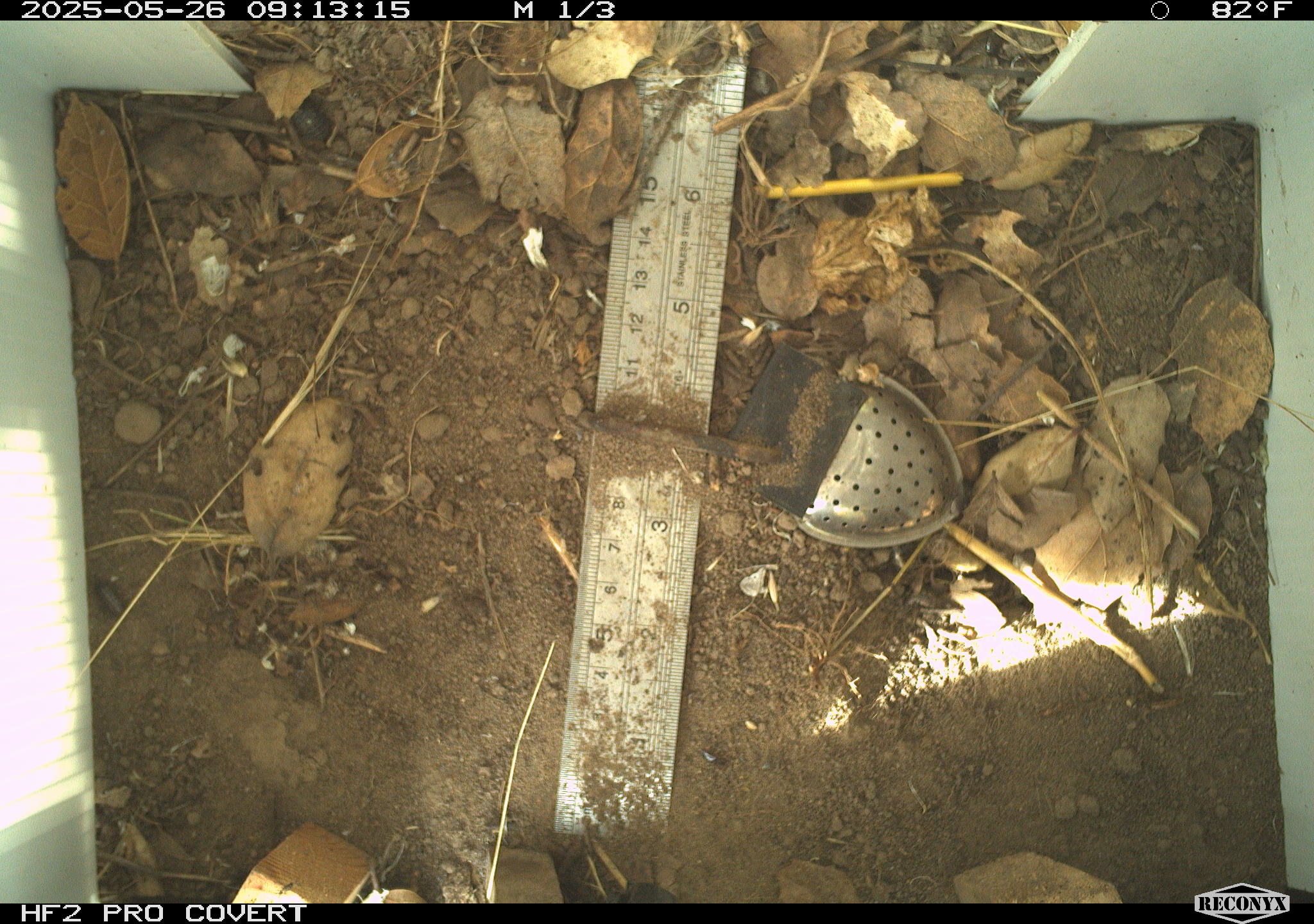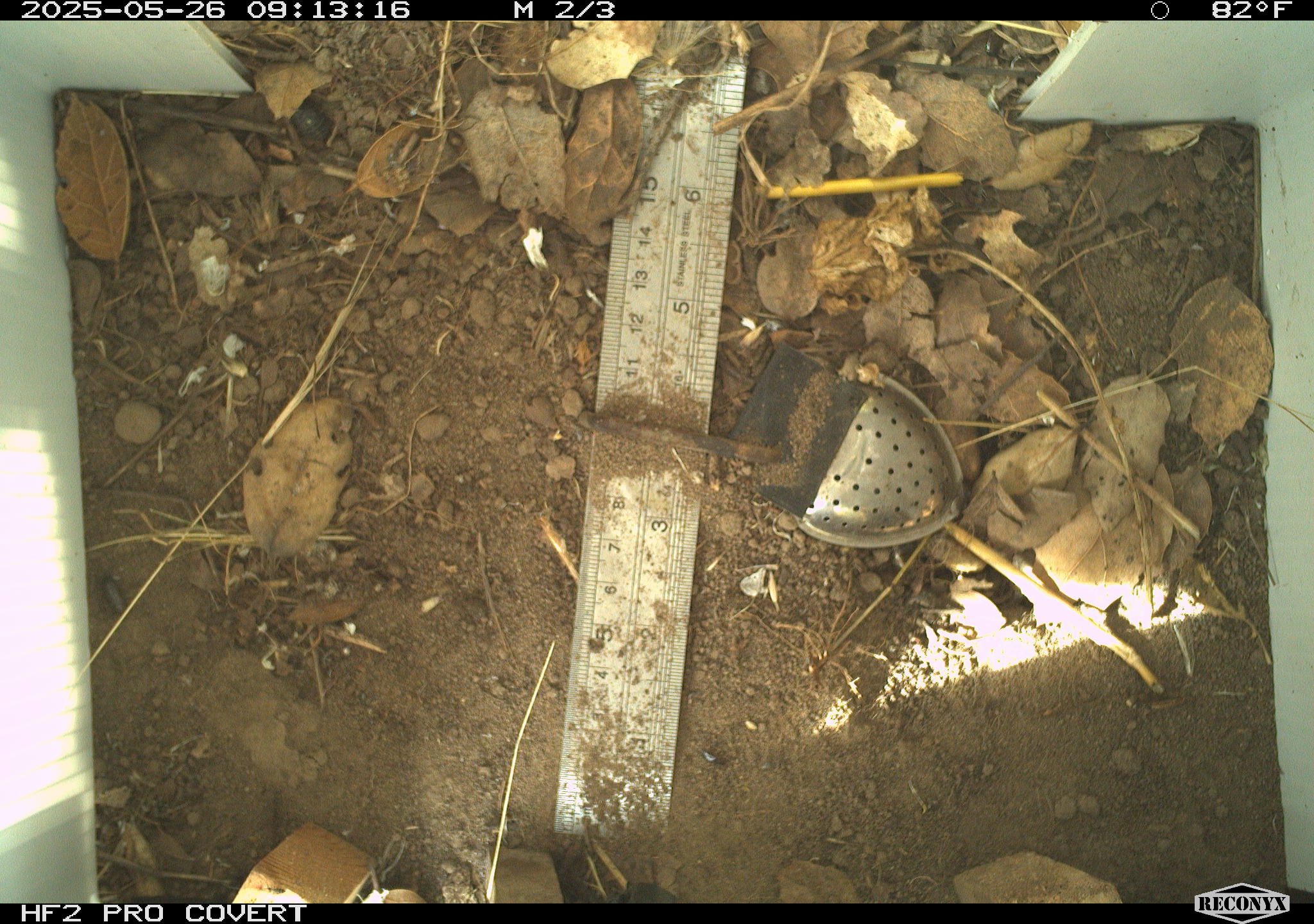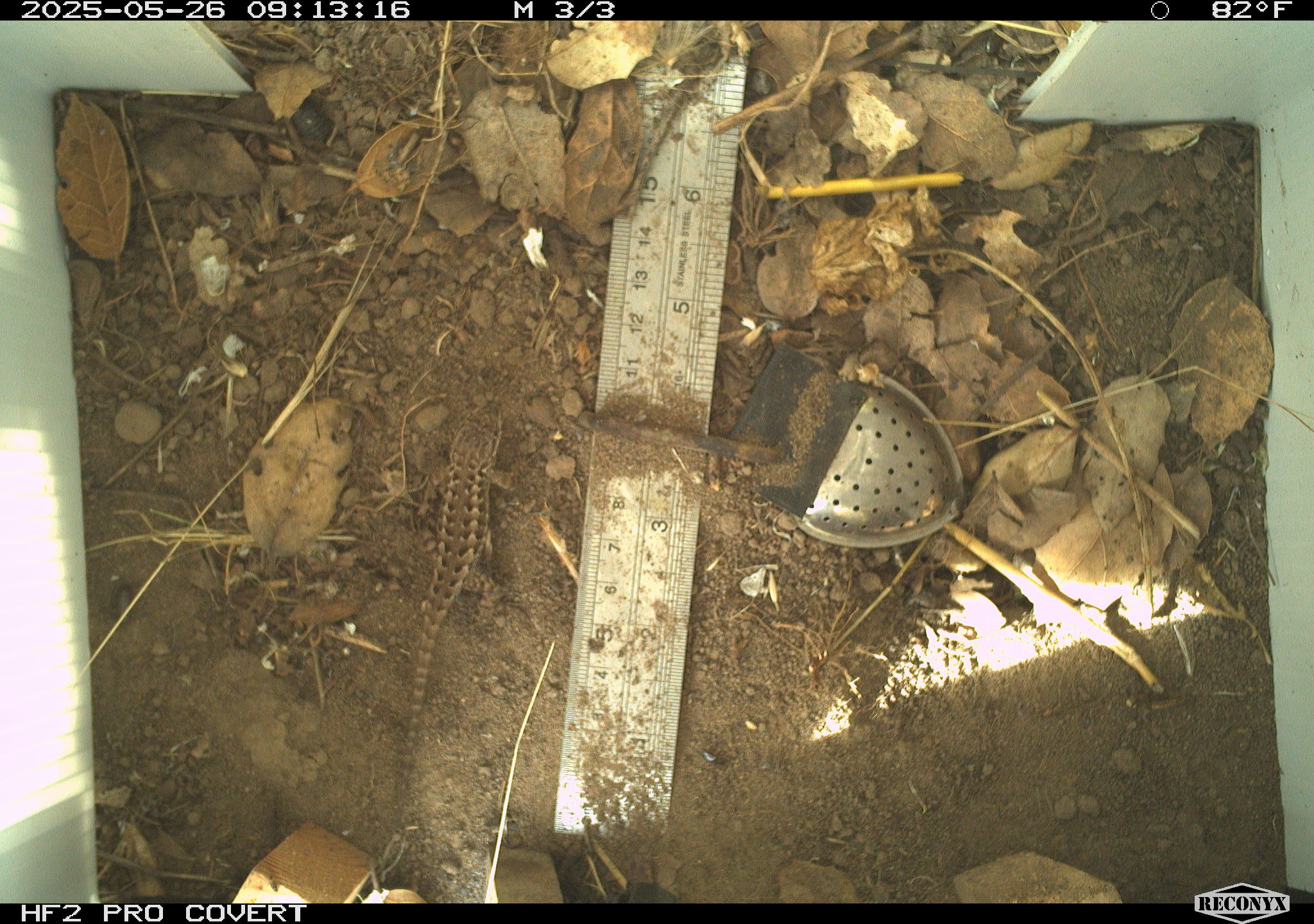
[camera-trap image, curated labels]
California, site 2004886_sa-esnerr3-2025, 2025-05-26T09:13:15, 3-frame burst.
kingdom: Animalia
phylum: Chordata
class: Reptilia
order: Squamata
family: Phrynosomatidae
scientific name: Phrynosomatidae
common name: north american spiny lizards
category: sceloporus/uta species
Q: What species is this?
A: Sceloporus/uta species (north american spiny lizards) (Phrynosomatidae).